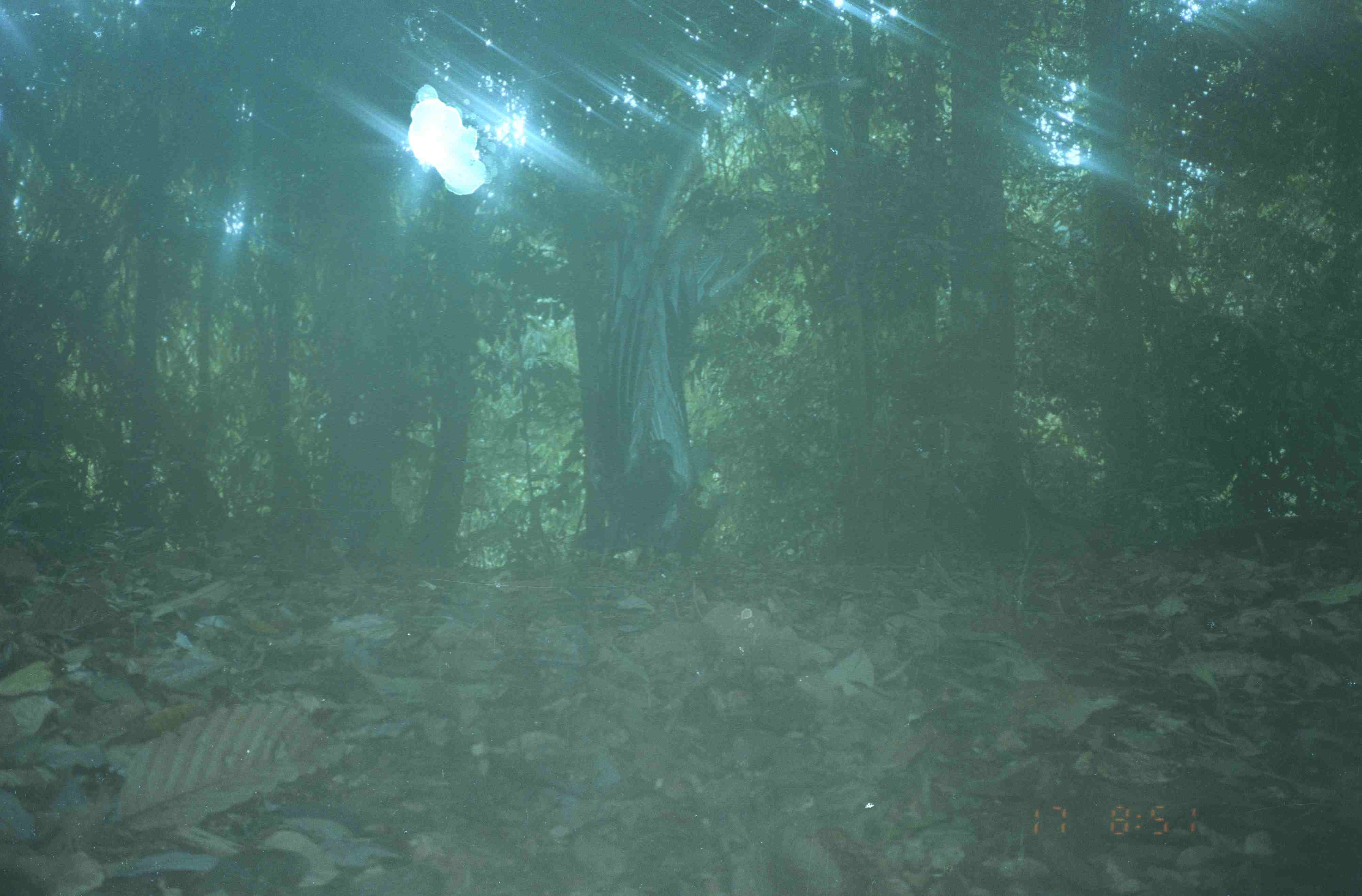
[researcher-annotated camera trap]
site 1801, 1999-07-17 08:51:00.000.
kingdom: Animalia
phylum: Chordata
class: Aves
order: Galliformes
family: Phasianidae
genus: Argusianus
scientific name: Argusianus argus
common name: great argus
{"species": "Argusianus argus (great argus)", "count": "1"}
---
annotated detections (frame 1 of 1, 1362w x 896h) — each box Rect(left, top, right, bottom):
argusianus argus: Rect(577, 28, 847, 587)